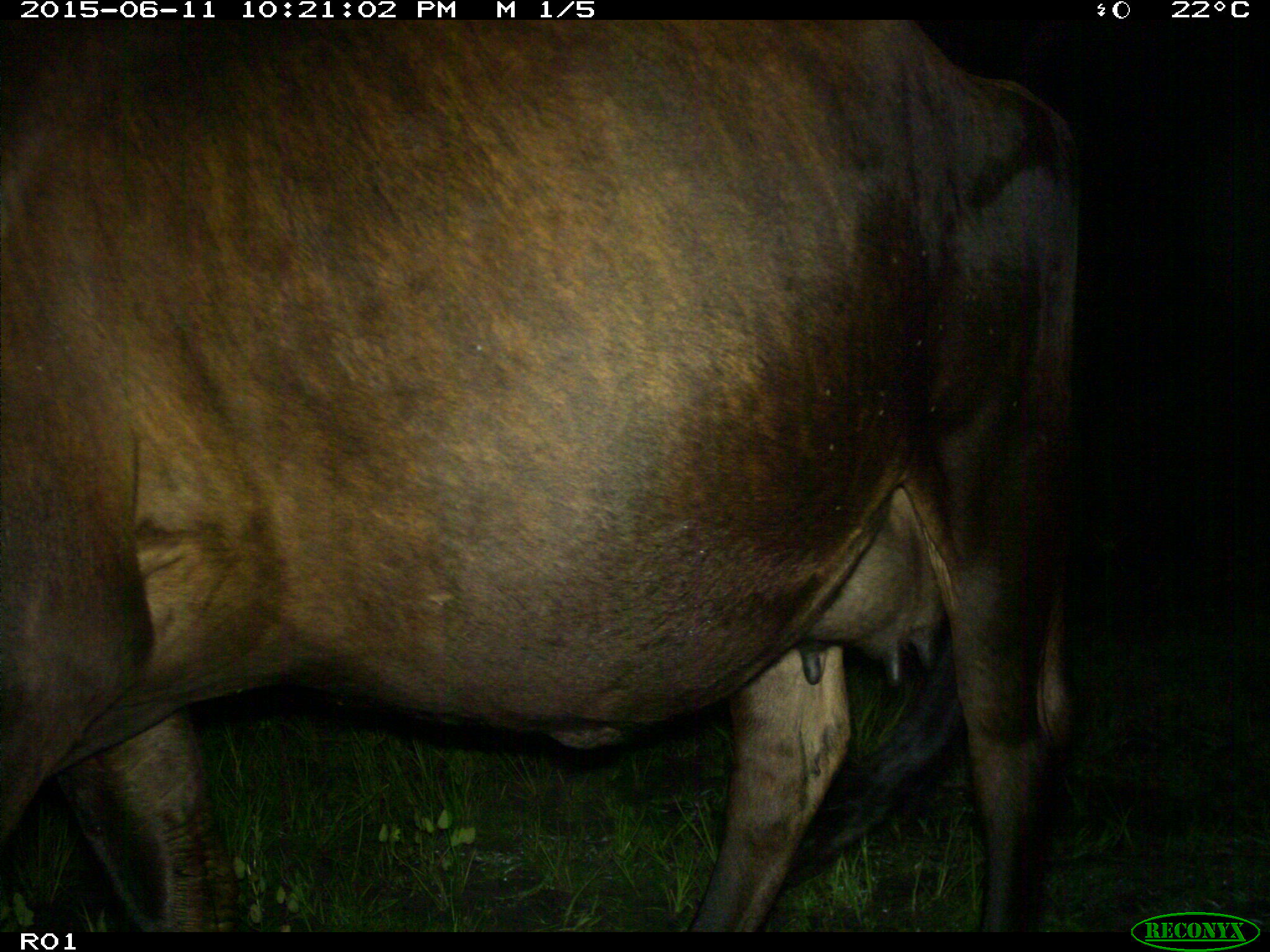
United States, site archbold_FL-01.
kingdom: Animalia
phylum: Chordata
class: Mammalia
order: Artiodactyla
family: Bovidae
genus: Bos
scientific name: Bos taurus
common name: domestic cow